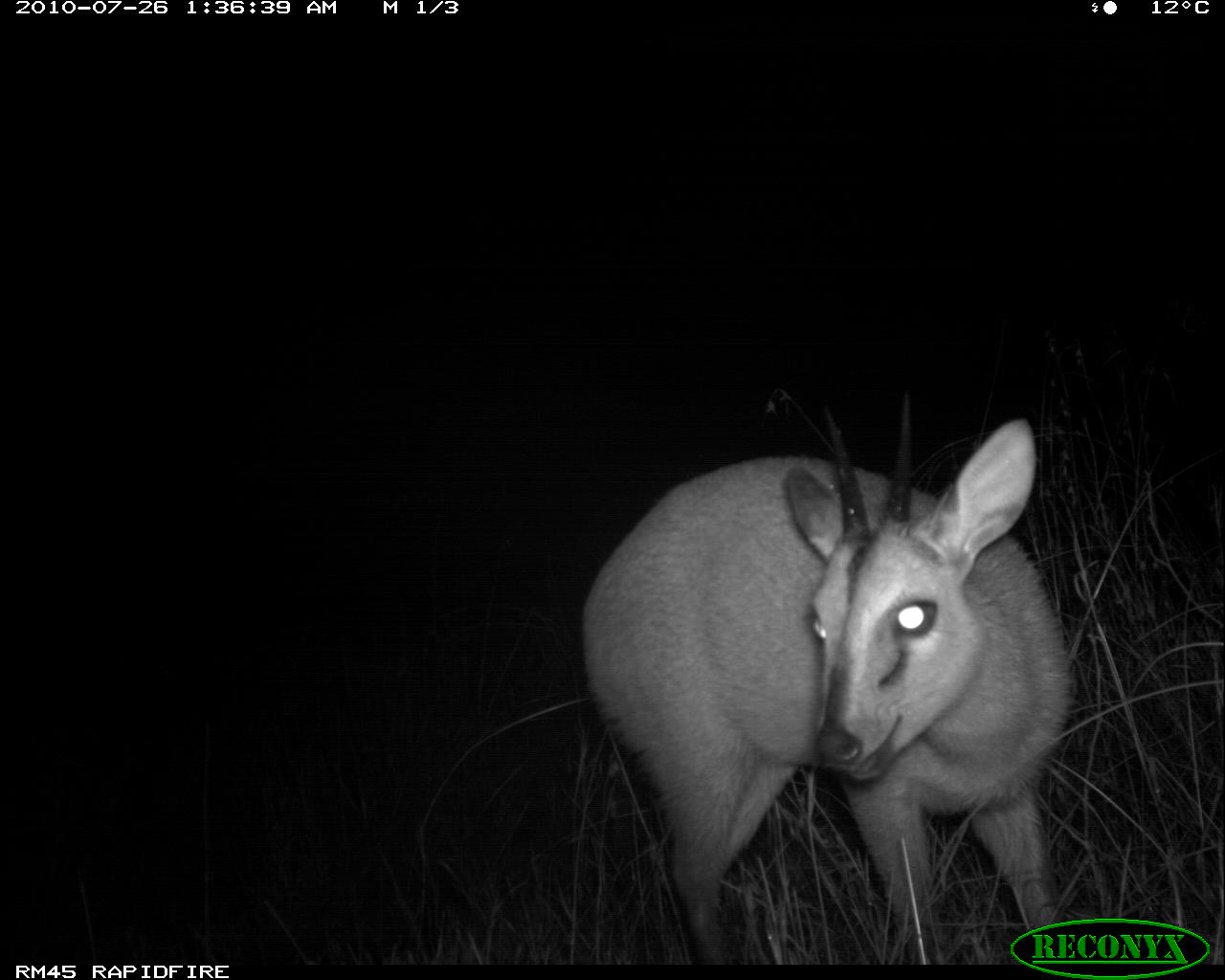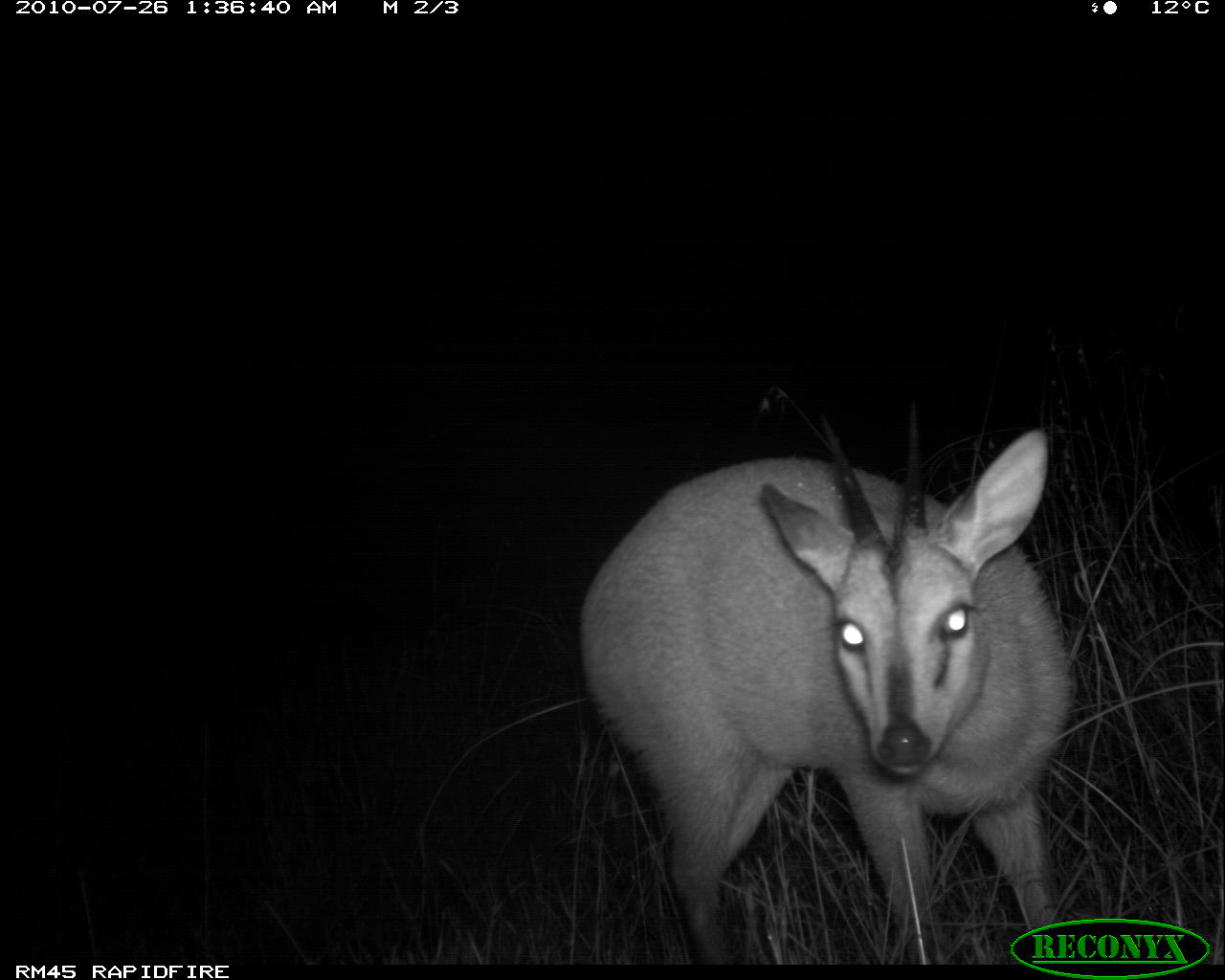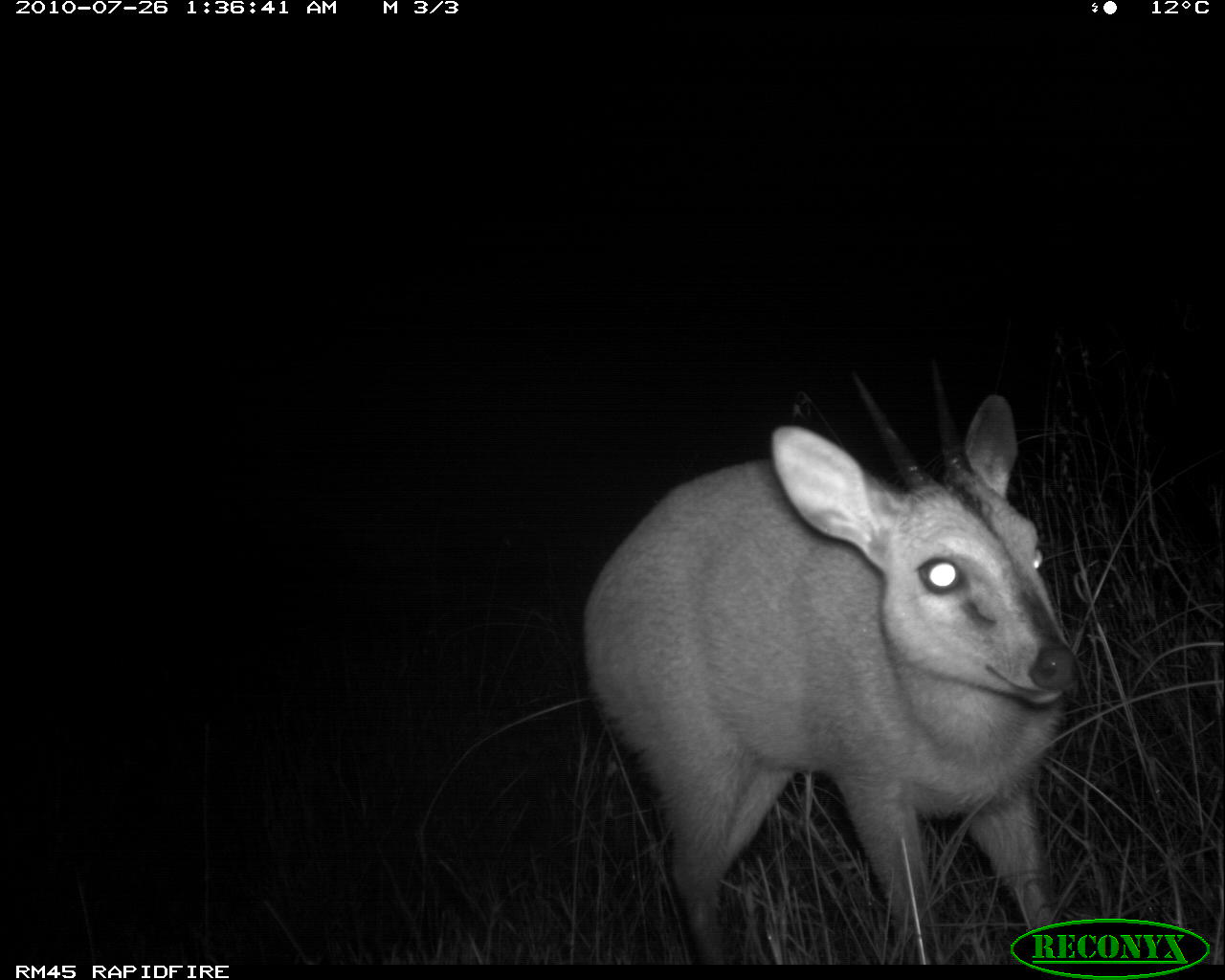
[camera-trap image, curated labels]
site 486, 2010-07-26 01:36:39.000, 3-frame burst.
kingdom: Animalia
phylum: Chordata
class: Mammalia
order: Artiodactyla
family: Bovidae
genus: Sylvicapra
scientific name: Sylvicapra grimmia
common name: bush duiker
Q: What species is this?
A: Sylvicapra grimmia (bush duiker).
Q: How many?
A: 1.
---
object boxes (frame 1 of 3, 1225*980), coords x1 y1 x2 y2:
sylvicapra grimmia: 576 381 1076 965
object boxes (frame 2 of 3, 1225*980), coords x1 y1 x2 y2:
sylvicapra grimmia: 574 398 1077 964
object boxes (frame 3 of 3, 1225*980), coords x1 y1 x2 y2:
sylvicapra grimmia: 576 352 1083 960